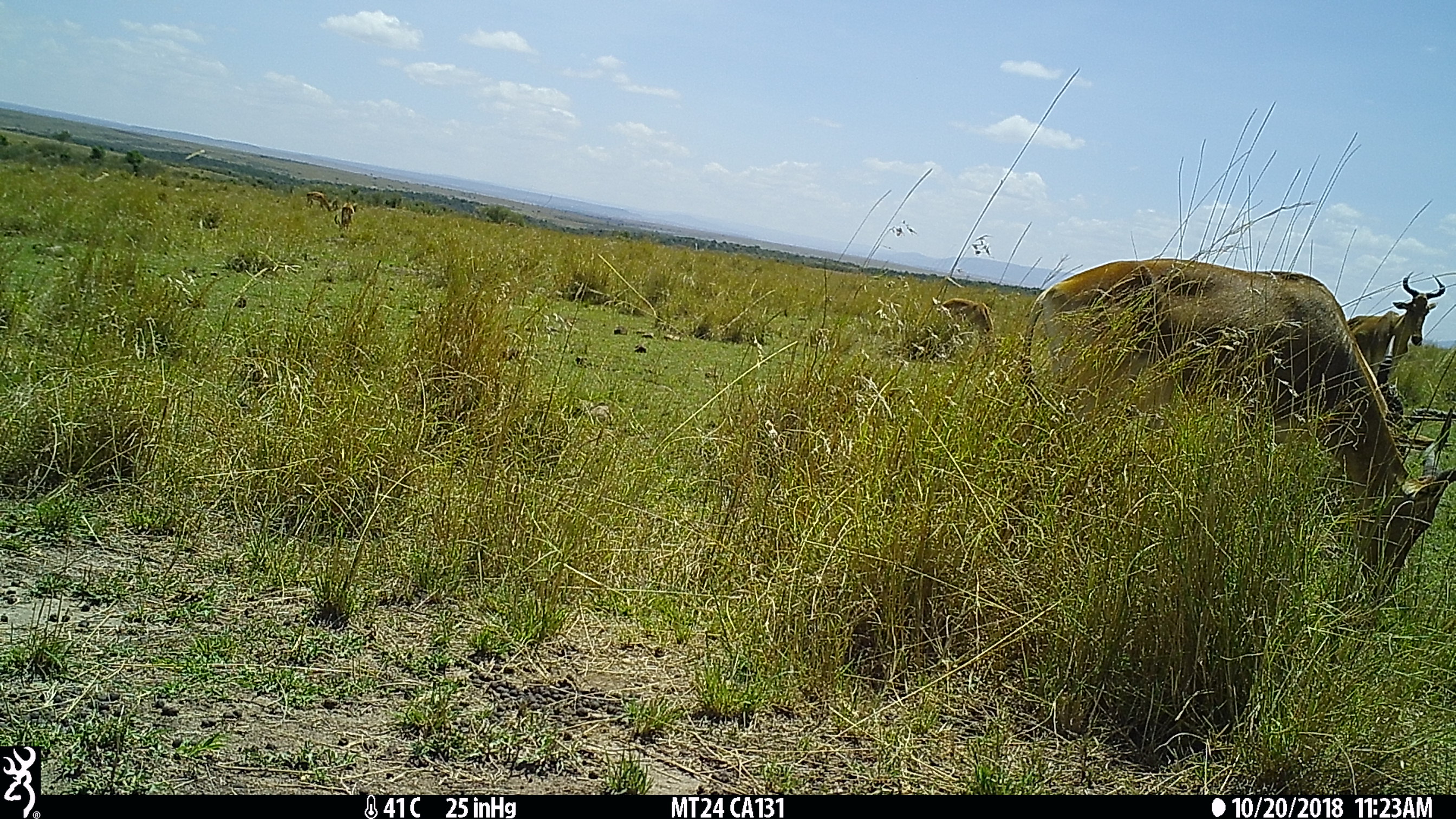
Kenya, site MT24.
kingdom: Animalia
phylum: Chordata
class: Mammalia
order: Artiodactyla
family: Bovidae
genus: Alcelaphus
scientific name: Alcelaphus buselaphus cokii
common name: coke's hartebeest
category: hartebeest cokes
Hartebeest cokes (coke's hartebeest) (Alcelaphus buselaphus cokii).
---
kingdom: Animalia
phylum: Chordata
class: Mammalia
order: Artiodactyla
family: Bovidae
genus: Aepyceros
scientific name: Aepyceros melampus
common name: impala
Impala (Aepyceros melampus).